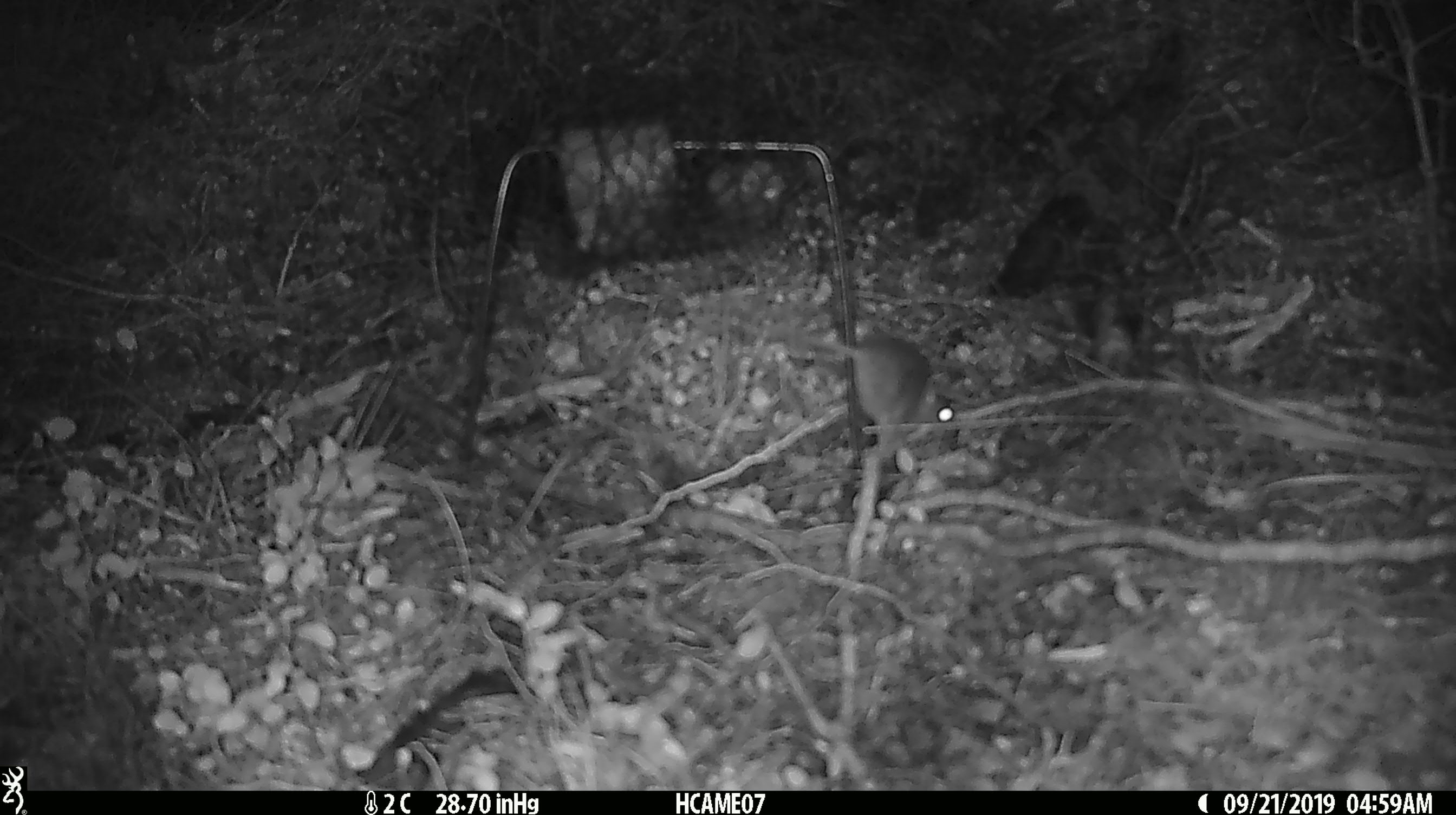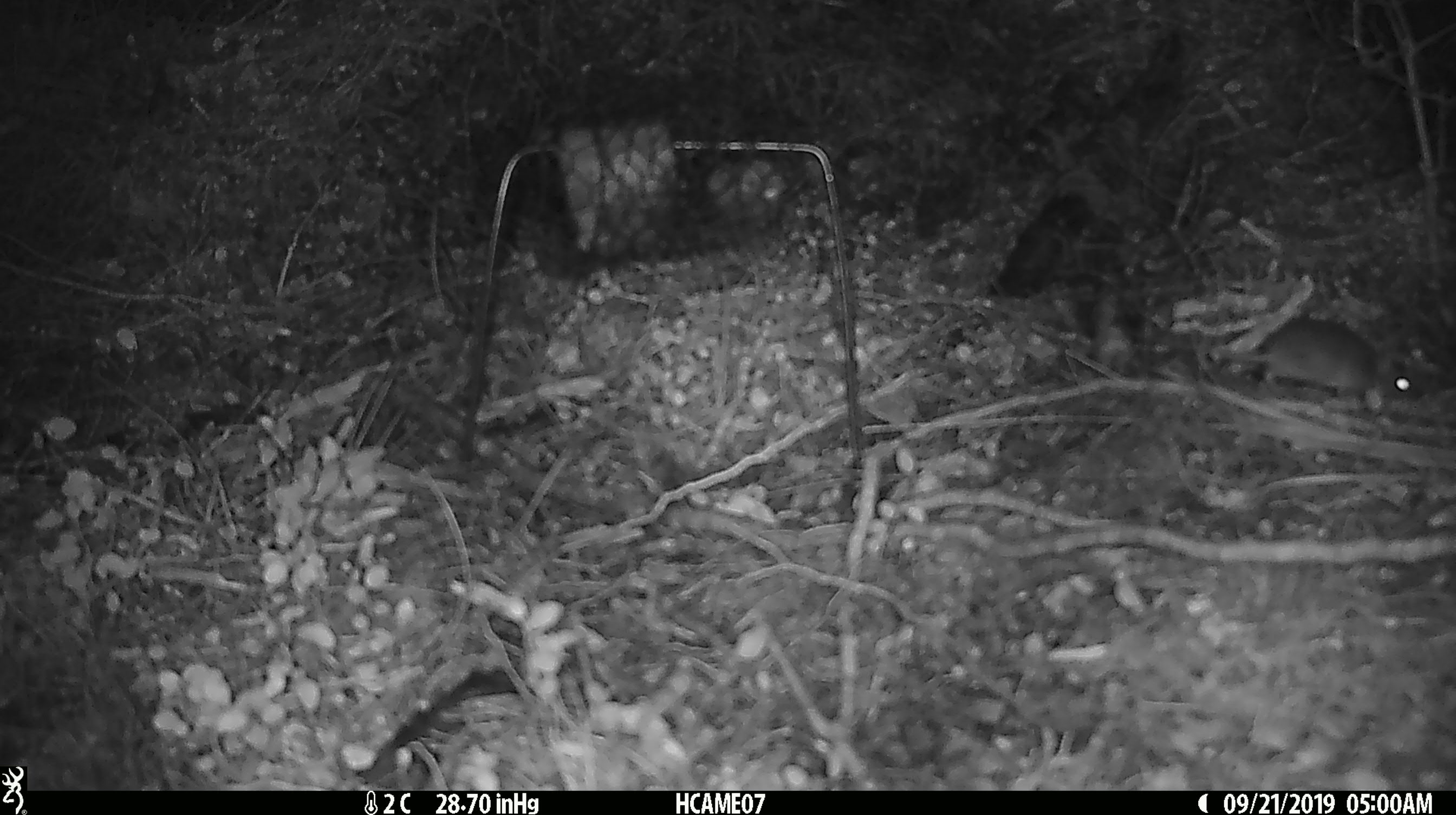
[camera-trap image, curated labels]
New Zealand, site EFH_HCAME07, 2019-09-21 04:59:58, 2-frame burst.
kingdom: Animalia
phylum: Chordata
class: Mammalia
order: Rodentia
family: Muridae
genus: Mus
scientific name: Mus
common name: mouse